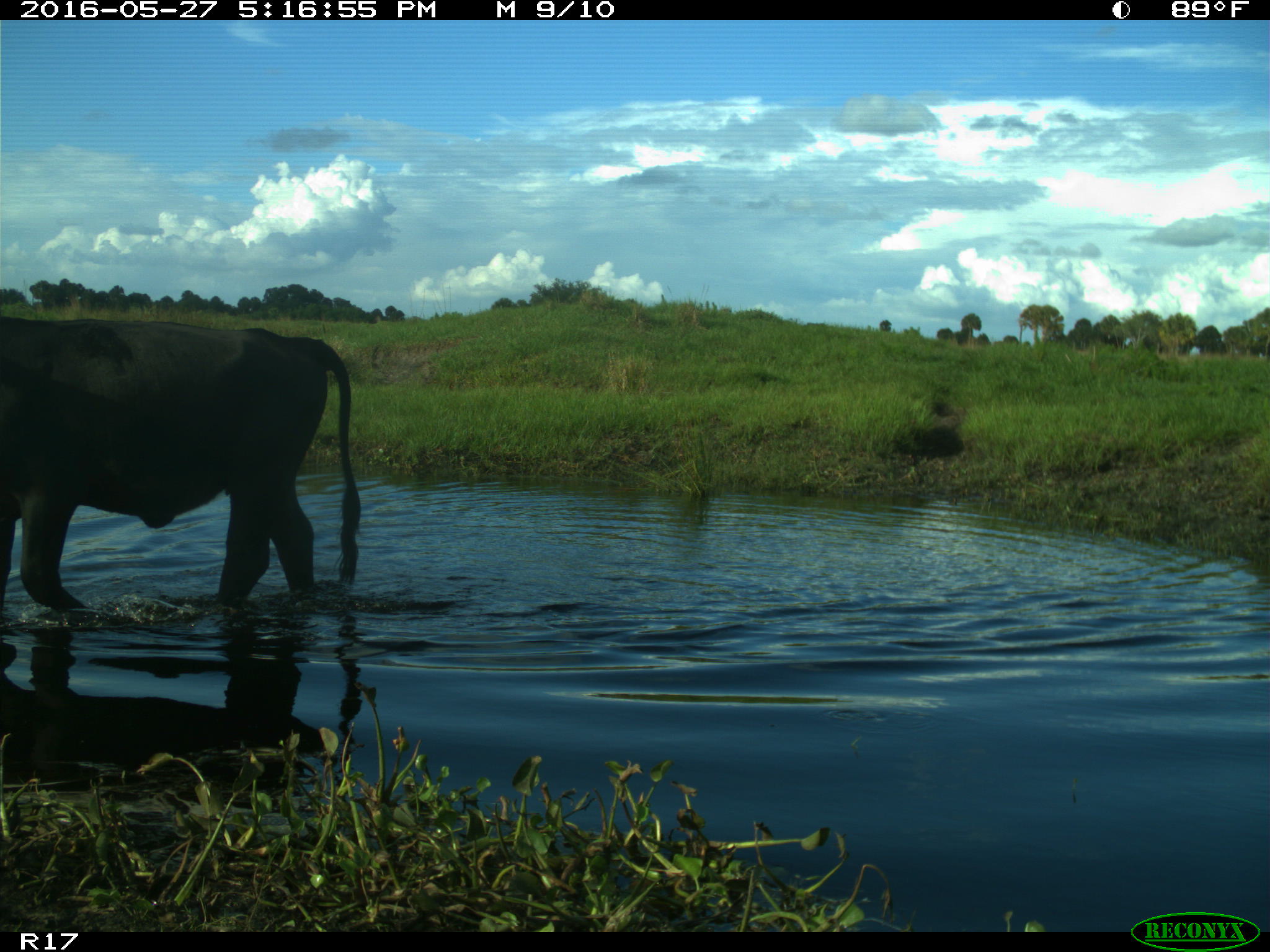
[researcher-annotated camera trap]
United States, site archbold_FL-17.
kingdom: Animalia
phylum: Chordata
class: Mammalia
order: Artiodactyla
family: Bovidae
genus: Bos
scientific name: Bos taurus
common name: domestic cow